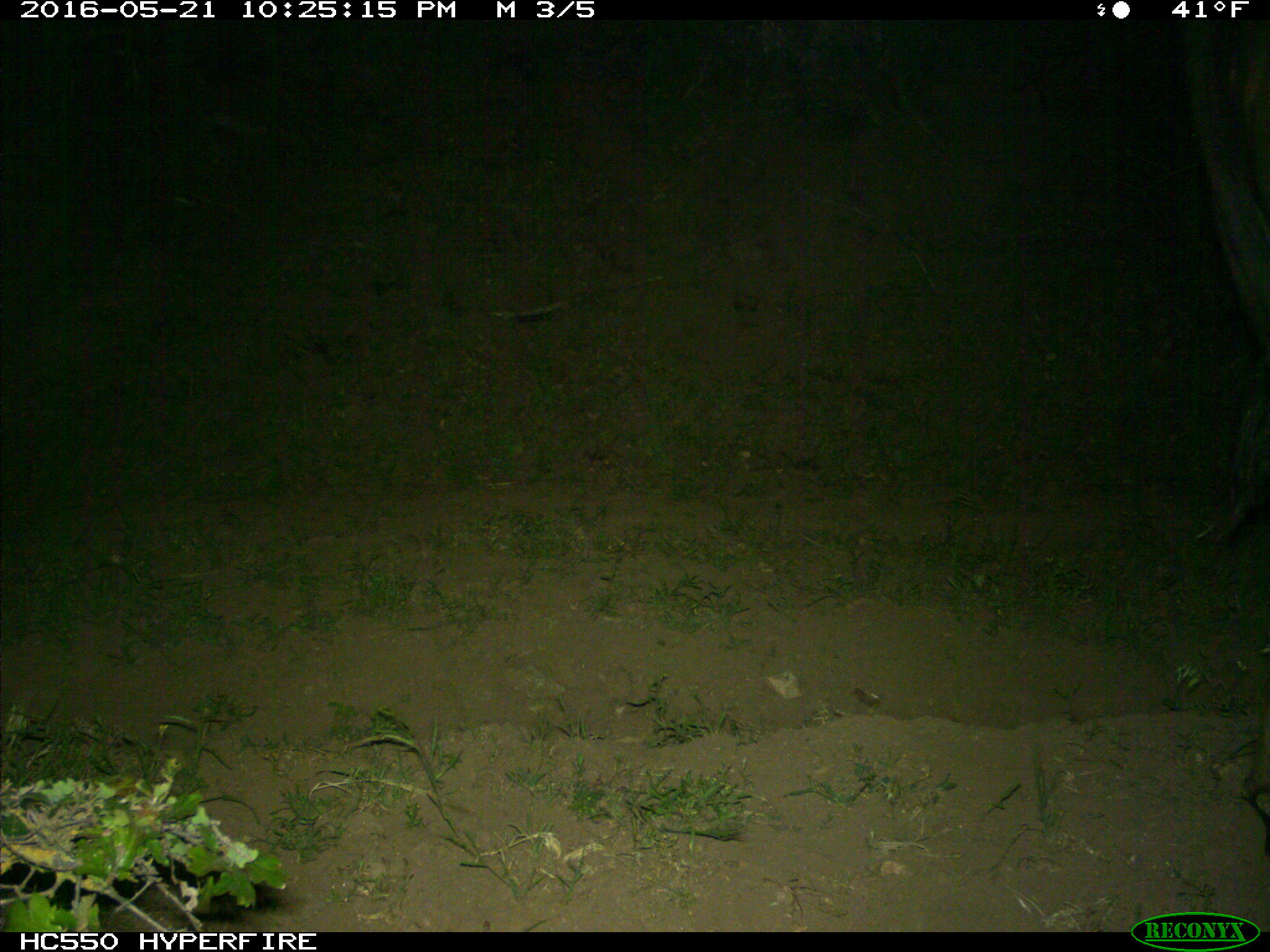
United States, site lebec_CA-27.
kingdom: Animalia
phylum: Chordata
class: Mammalia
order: Artiodactyla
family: Bovidae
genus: Bos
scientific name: Bos taurus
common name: domestic cow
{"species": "Bos taurus (domestic cow)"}